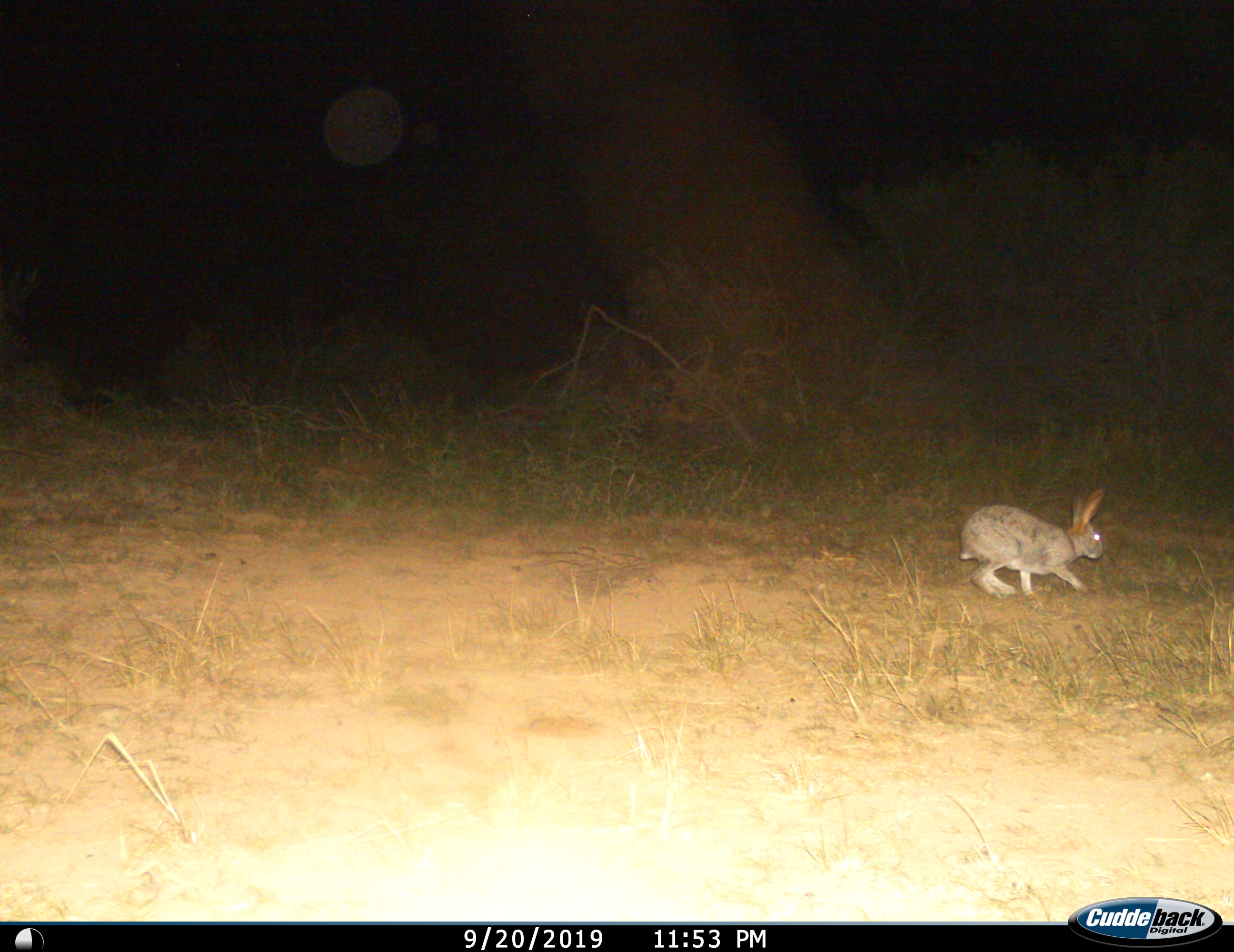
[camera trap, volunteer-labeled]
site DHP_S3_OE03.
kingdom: Animalia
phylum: Chordata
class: Mammalia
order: Lagomorpha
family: Leporidae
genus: Lepus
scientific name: Lepus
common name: hare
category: hareunknown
Hareunknown (hare) (Lepus), count 1. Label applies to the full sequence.